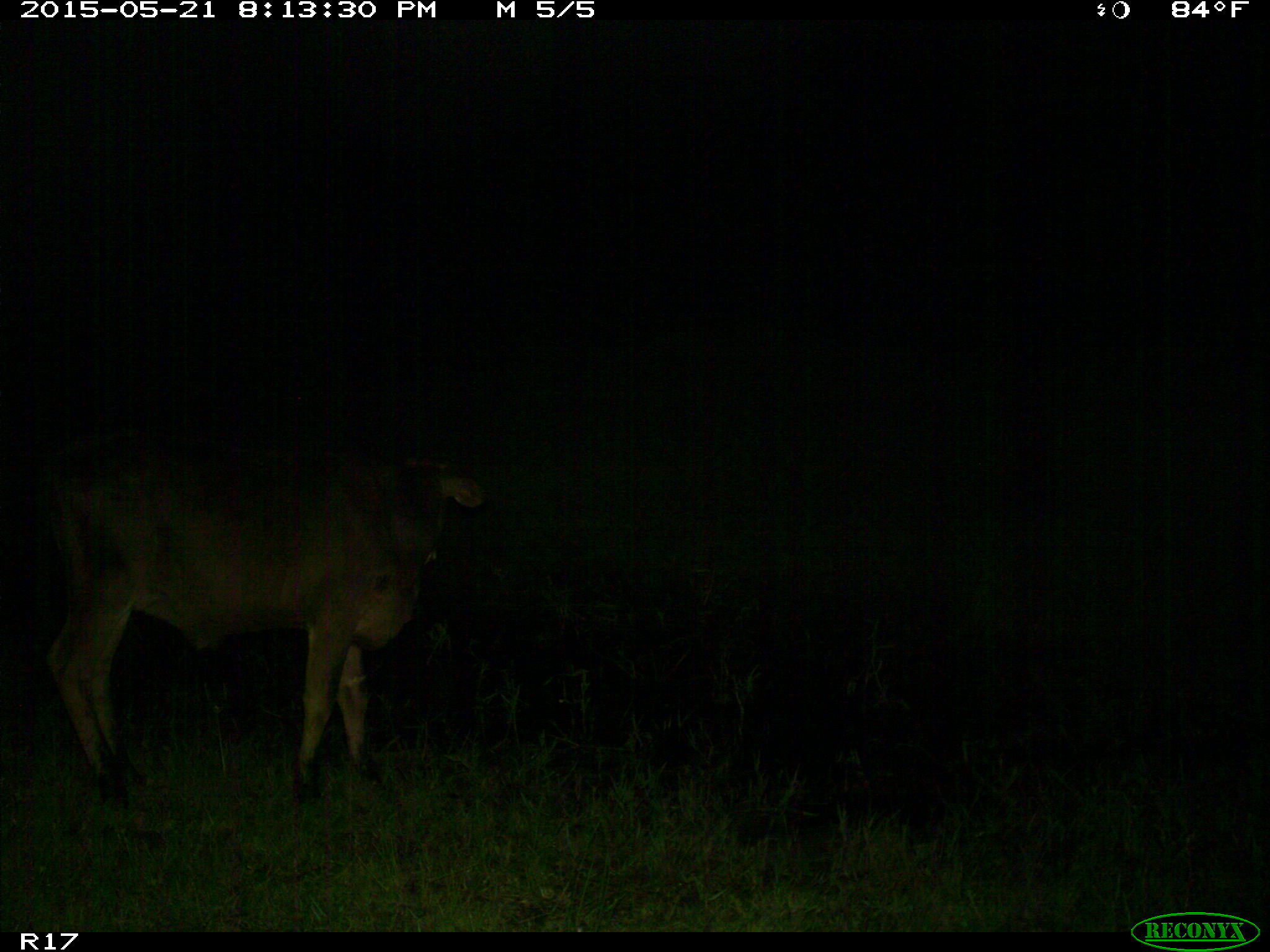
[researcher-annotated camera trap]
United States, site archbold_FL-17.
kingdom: Animalia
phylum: Chordata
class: Mammalia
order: Artiodactyla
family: Bovidae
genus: Bos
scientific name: Bos taurus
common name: domestic cow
Bos taurus (domestic cow).